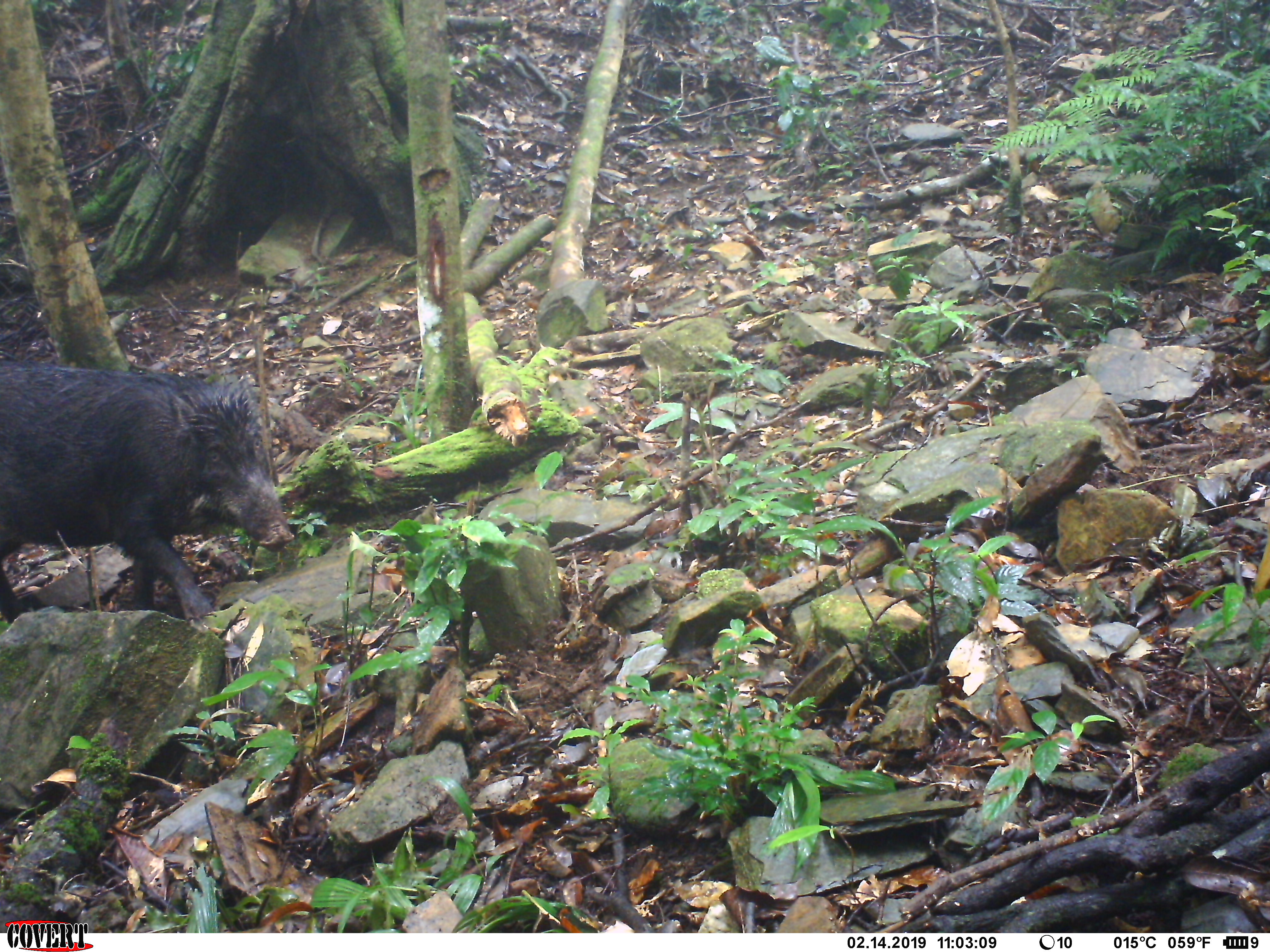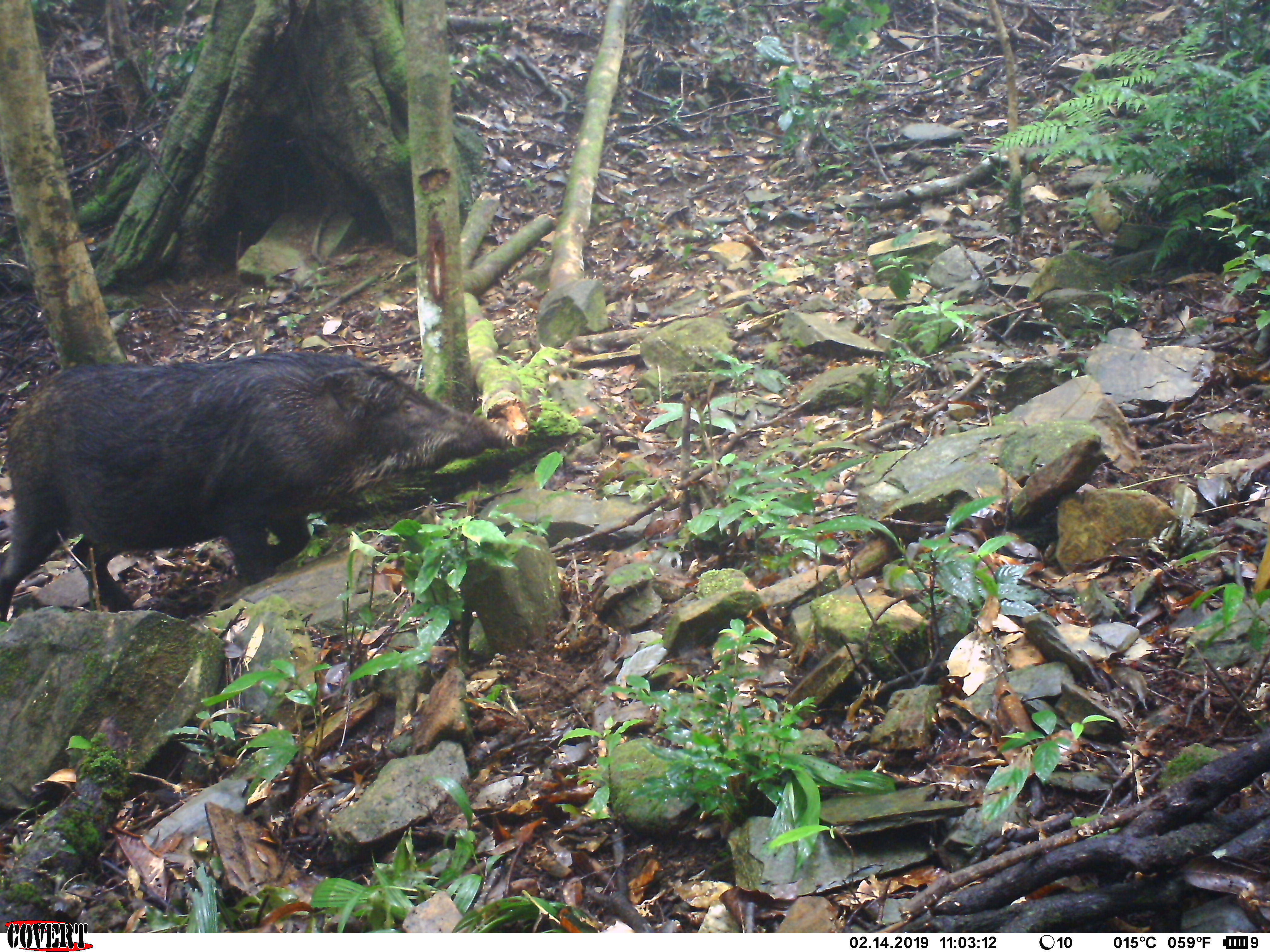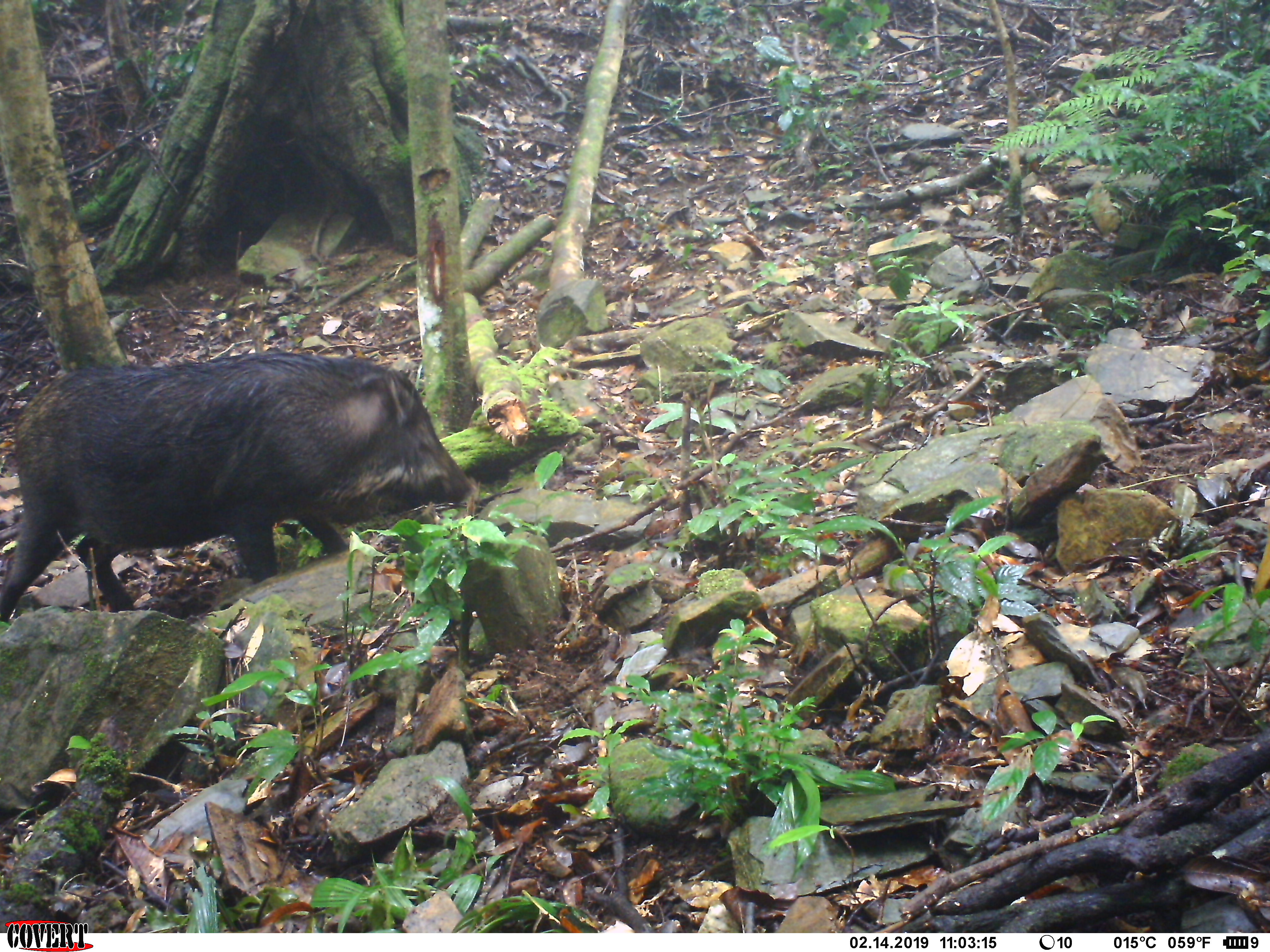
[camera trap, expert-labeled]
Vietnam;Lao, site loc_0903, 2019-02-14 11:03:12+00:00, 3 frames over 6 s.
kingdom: Animalia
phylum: Chordata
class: Mammalia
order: Artiodactyla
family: Suidae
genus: Sus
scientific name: Sus scrofa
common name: eurasian wild pig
Eurasian wild pig (Sus scrofa). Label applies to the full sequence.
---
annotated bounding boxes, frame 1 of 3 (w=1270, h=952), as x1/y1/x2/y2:
eurasian wild pig: 0/363/294/621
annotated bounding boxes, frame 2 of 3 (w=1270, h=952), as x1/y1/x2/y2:
eurasian wild pig: 0/347/510/624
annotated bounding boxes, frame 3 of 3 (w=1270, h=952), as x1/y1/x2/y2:
eurasian wild pig: 0/349/482/625